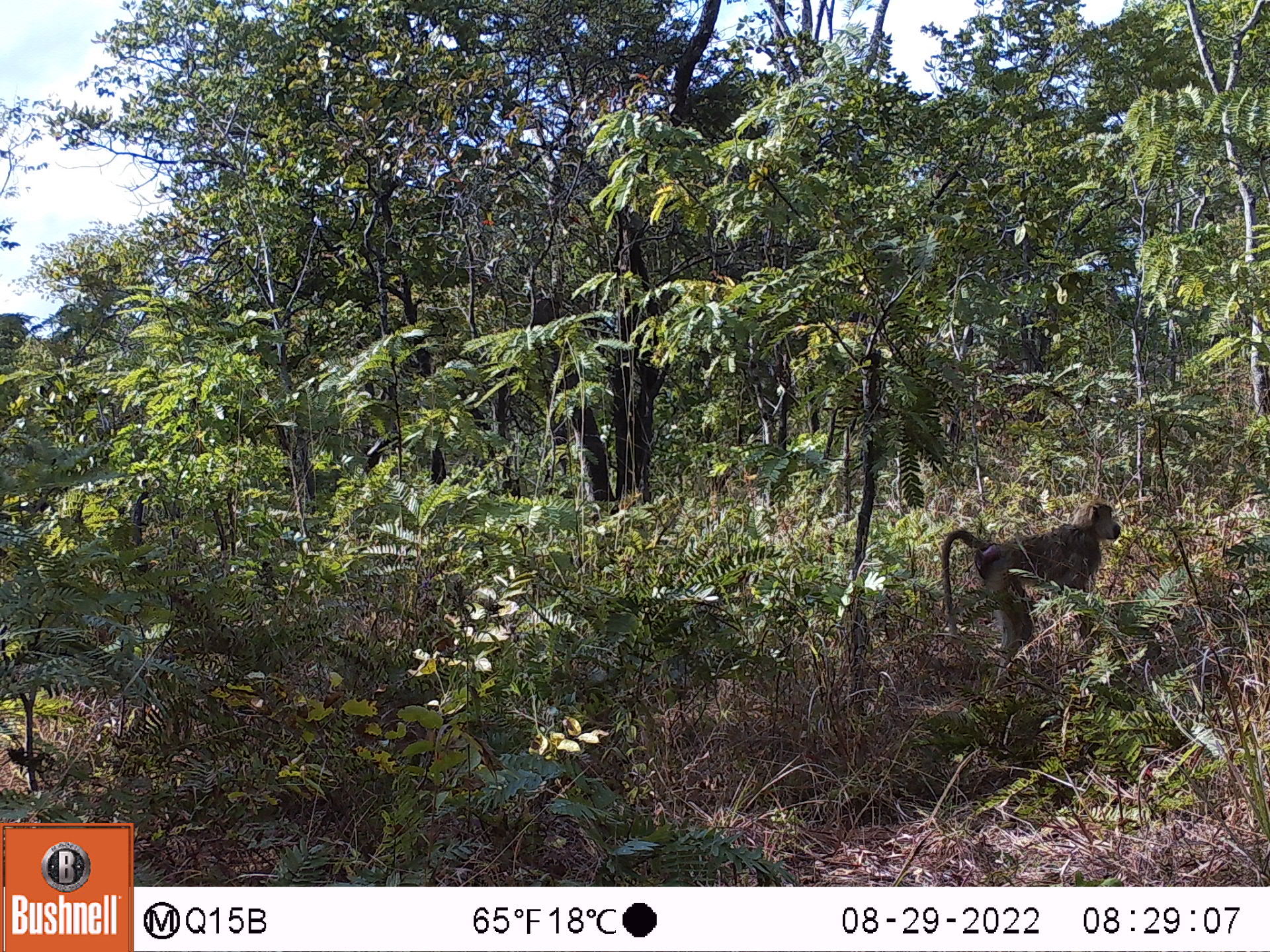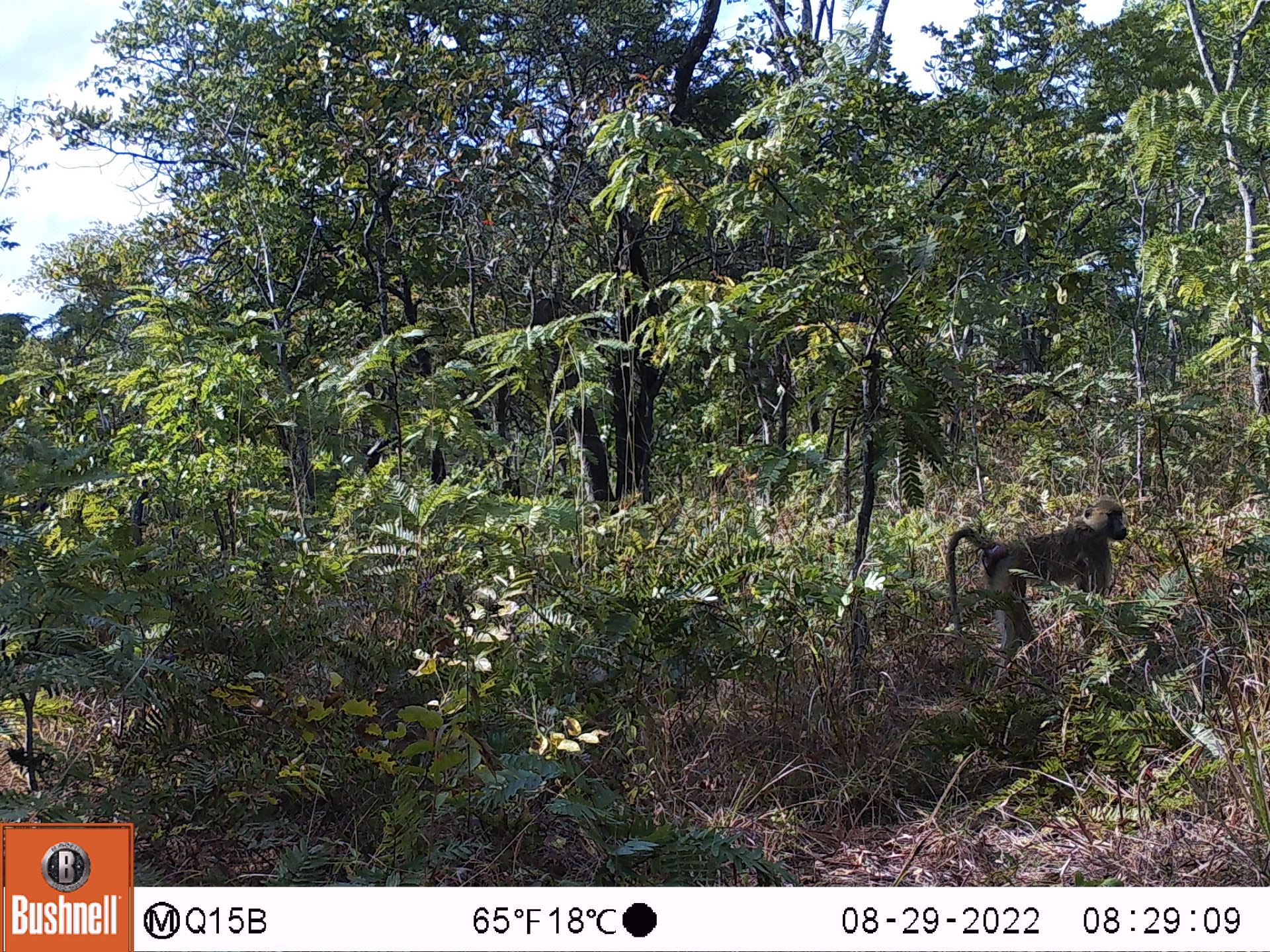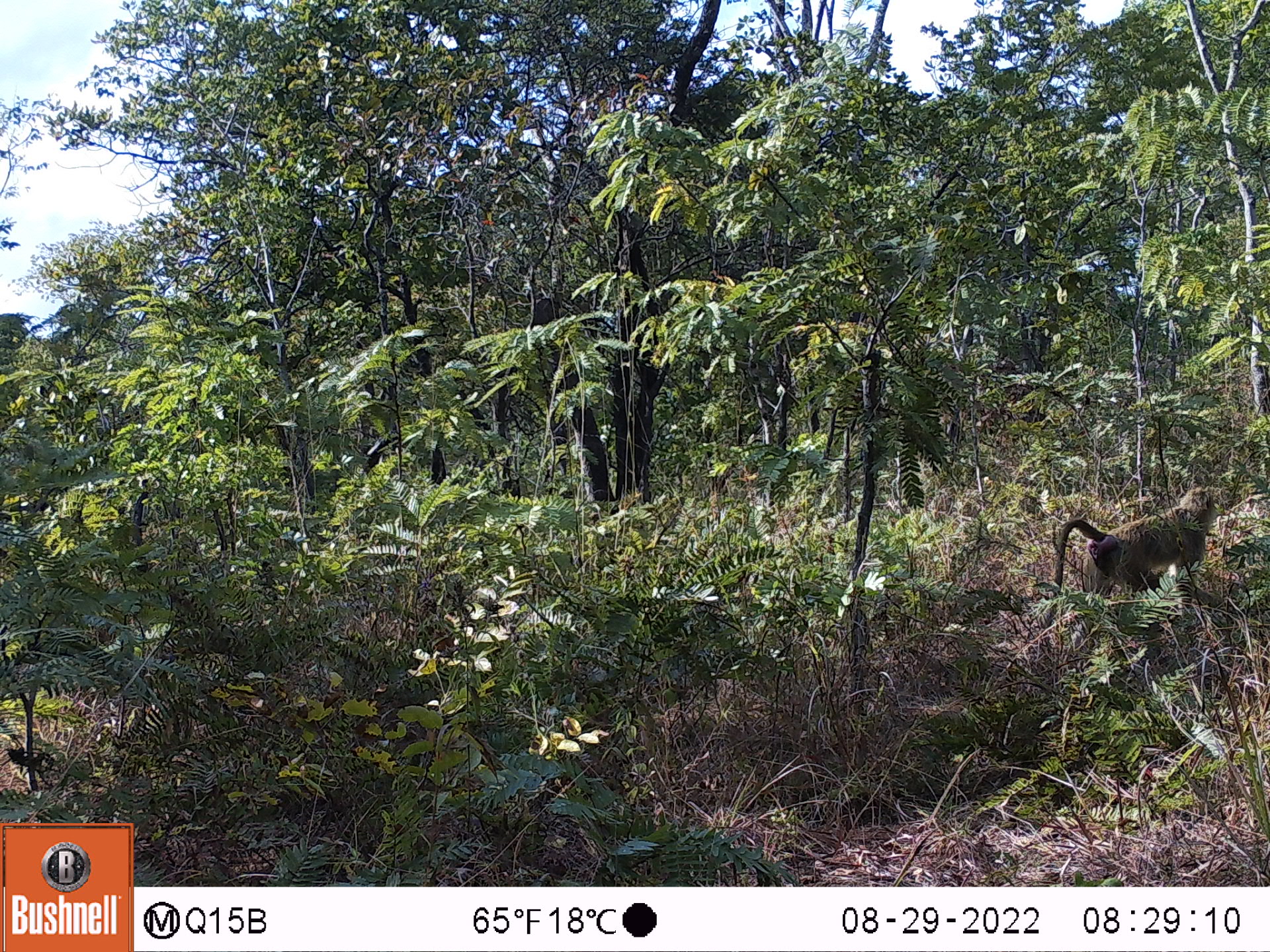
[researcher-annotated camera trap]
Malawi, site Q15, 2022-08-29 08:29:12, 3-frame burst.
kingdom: Animalia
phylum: Chordata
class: Mammalia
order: Primates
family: Cercopithecidae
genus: Papio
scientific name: Papio cynocephalus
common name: yellow baboon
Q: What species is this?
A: Yellow baboon (Papio cynocephalus).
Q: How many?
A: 1.